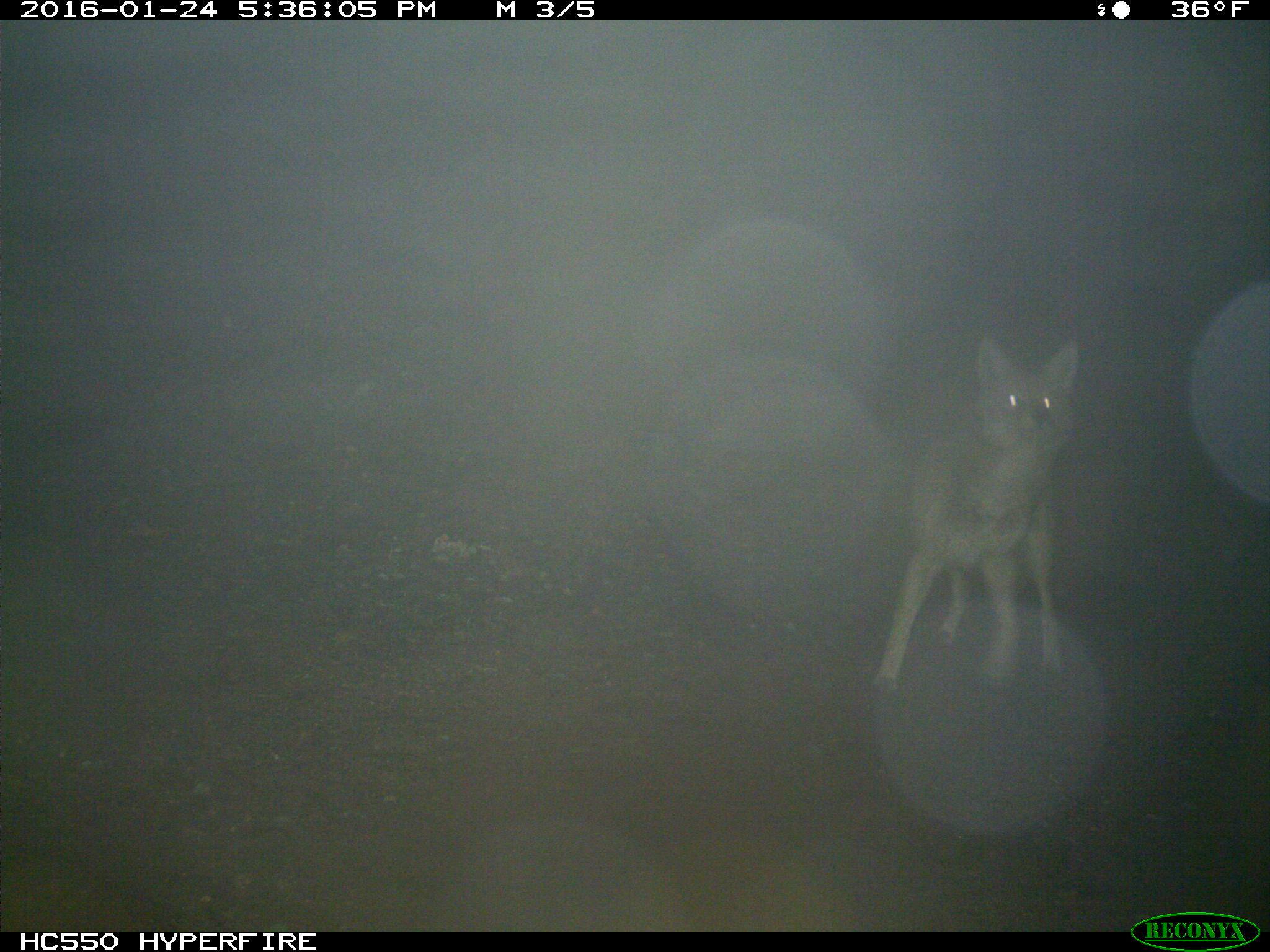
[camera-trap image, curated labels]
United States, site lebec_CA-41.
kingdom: Animalia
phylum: Chordata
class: Mammalia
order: Carnivora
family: Canidae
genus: Canis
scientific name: Canis latrans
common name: coyote